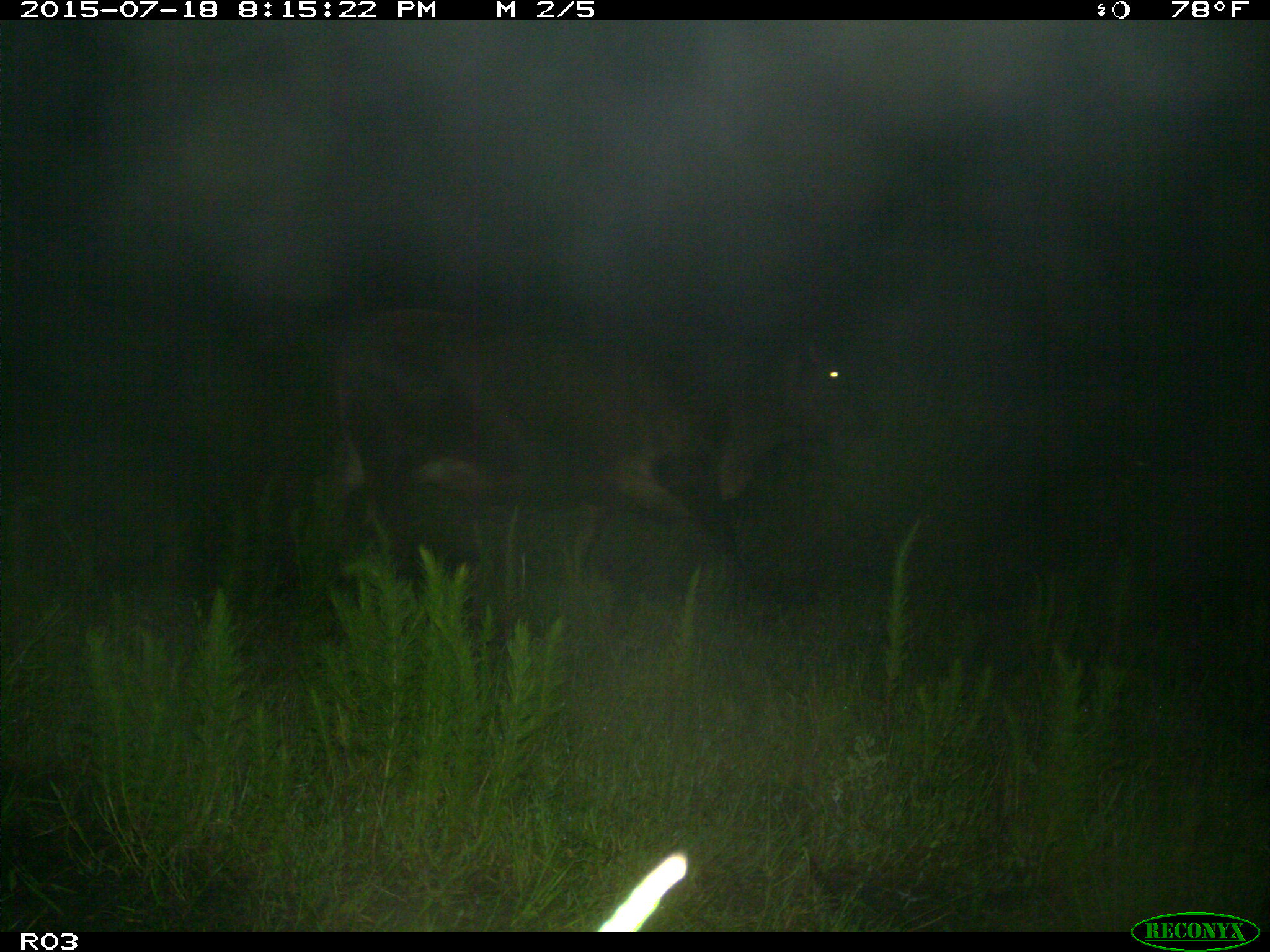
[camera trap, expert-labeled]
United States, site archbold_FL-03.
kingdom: Animalia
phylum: Chordata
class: Mammalia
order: Artiodactyla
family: Bovidae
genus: Bos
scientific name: Bos taurus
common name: domestic cow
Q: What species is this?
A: Bos taurus (domestic cow).